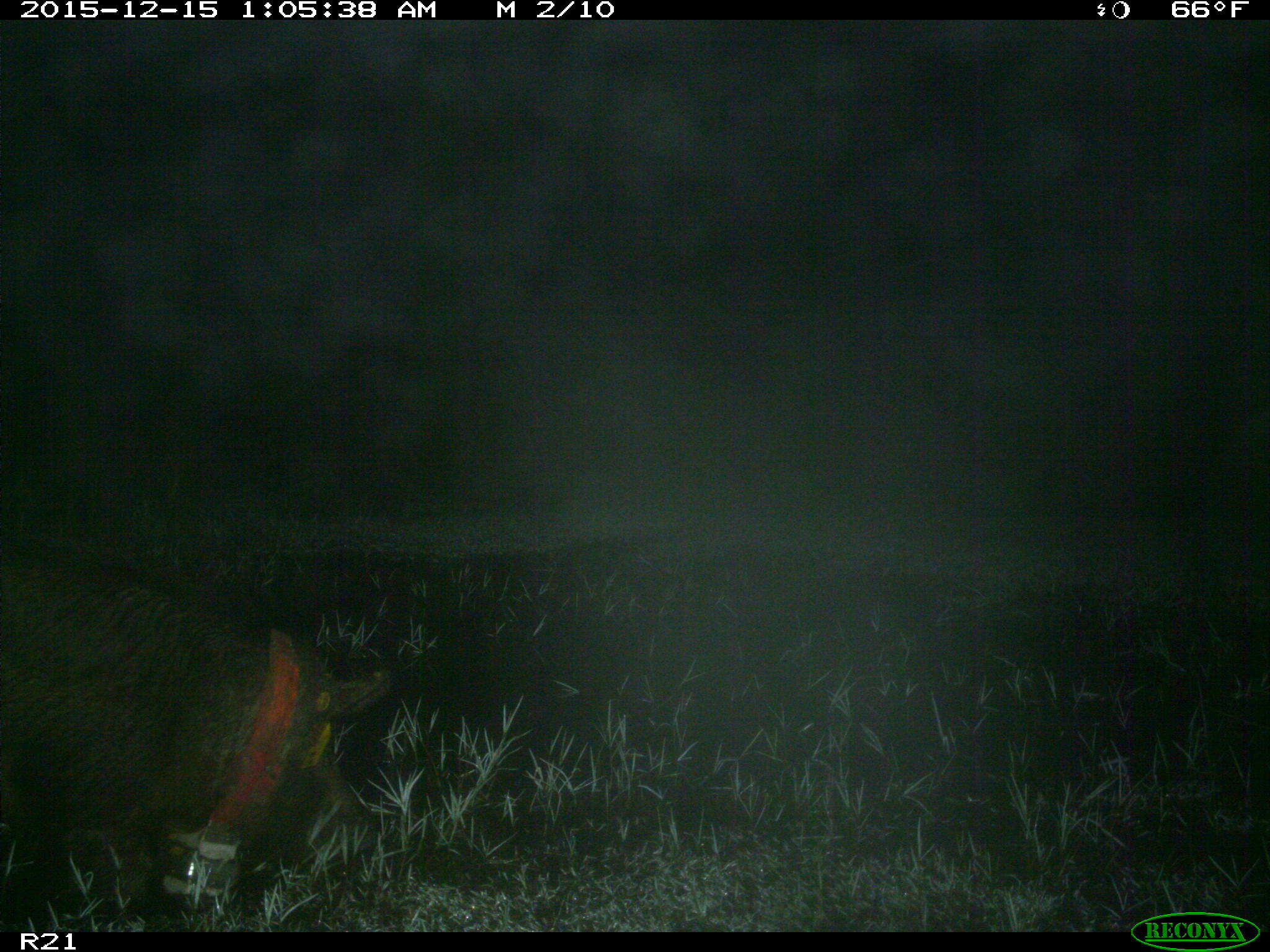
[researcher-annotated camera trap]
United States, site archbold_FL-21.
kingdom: Animalia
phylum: Chordata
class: Mammalia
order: Artiodactyla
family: Suidae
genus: Sus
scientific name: Sus scrofa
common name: wild boar